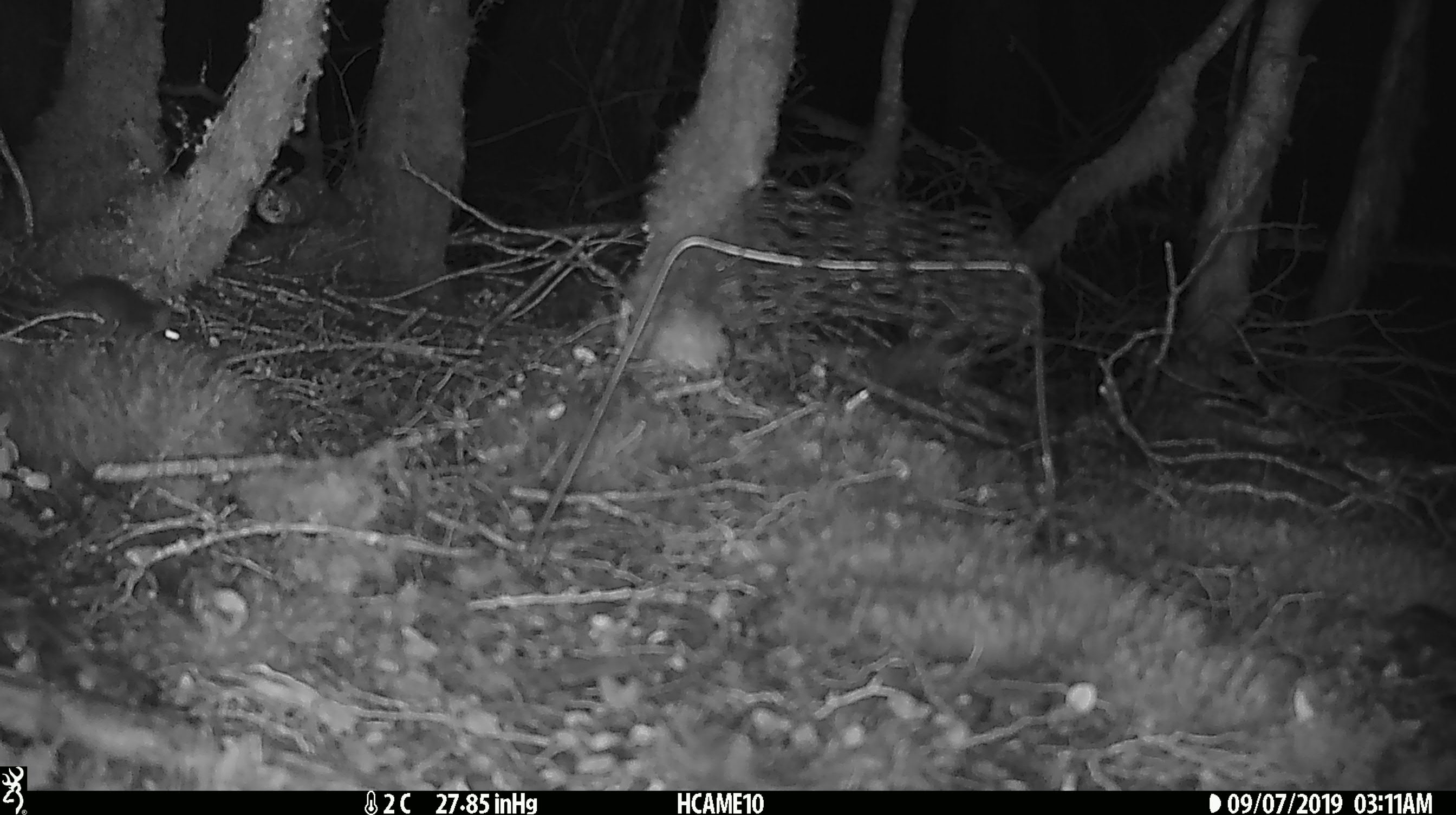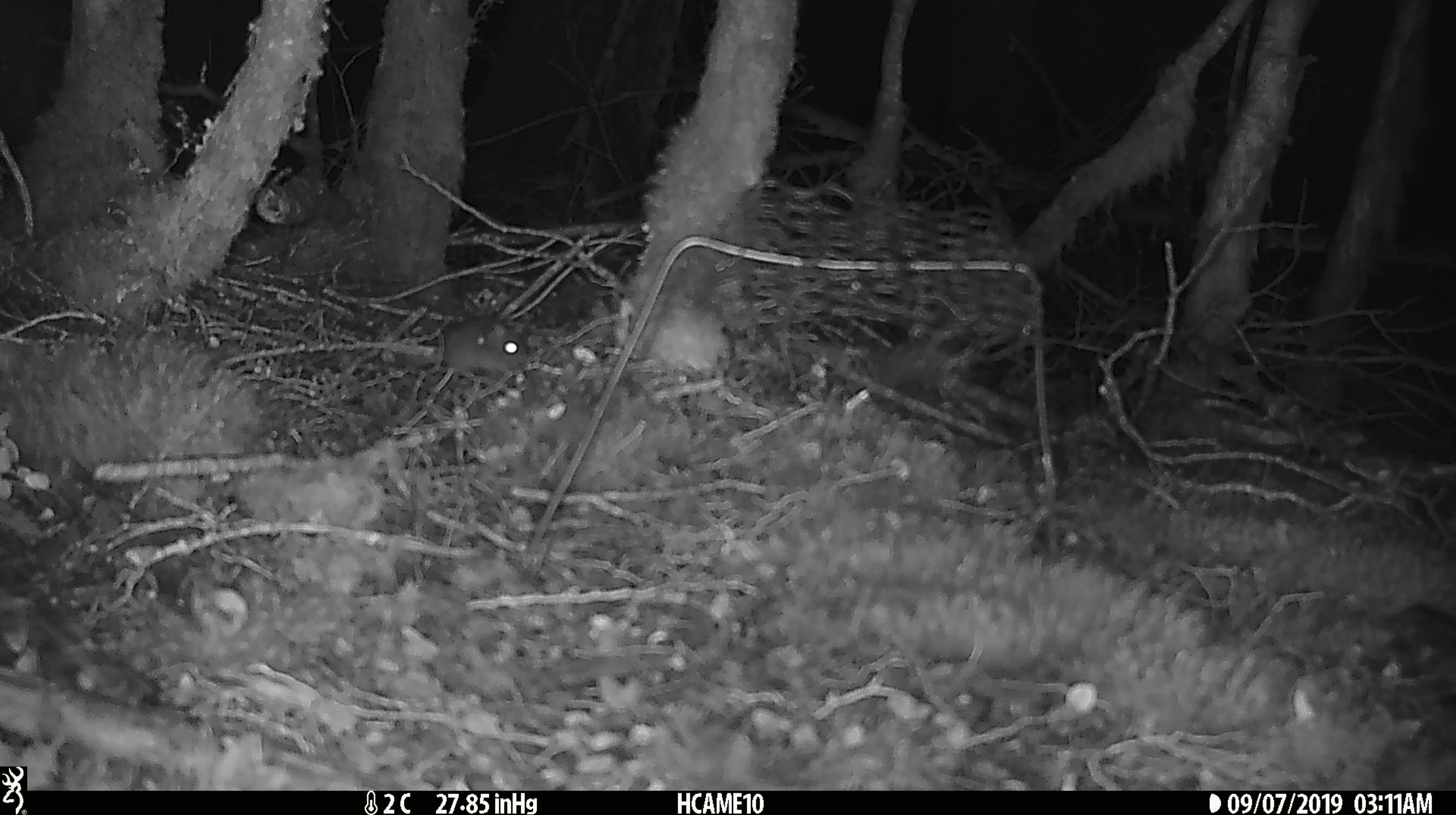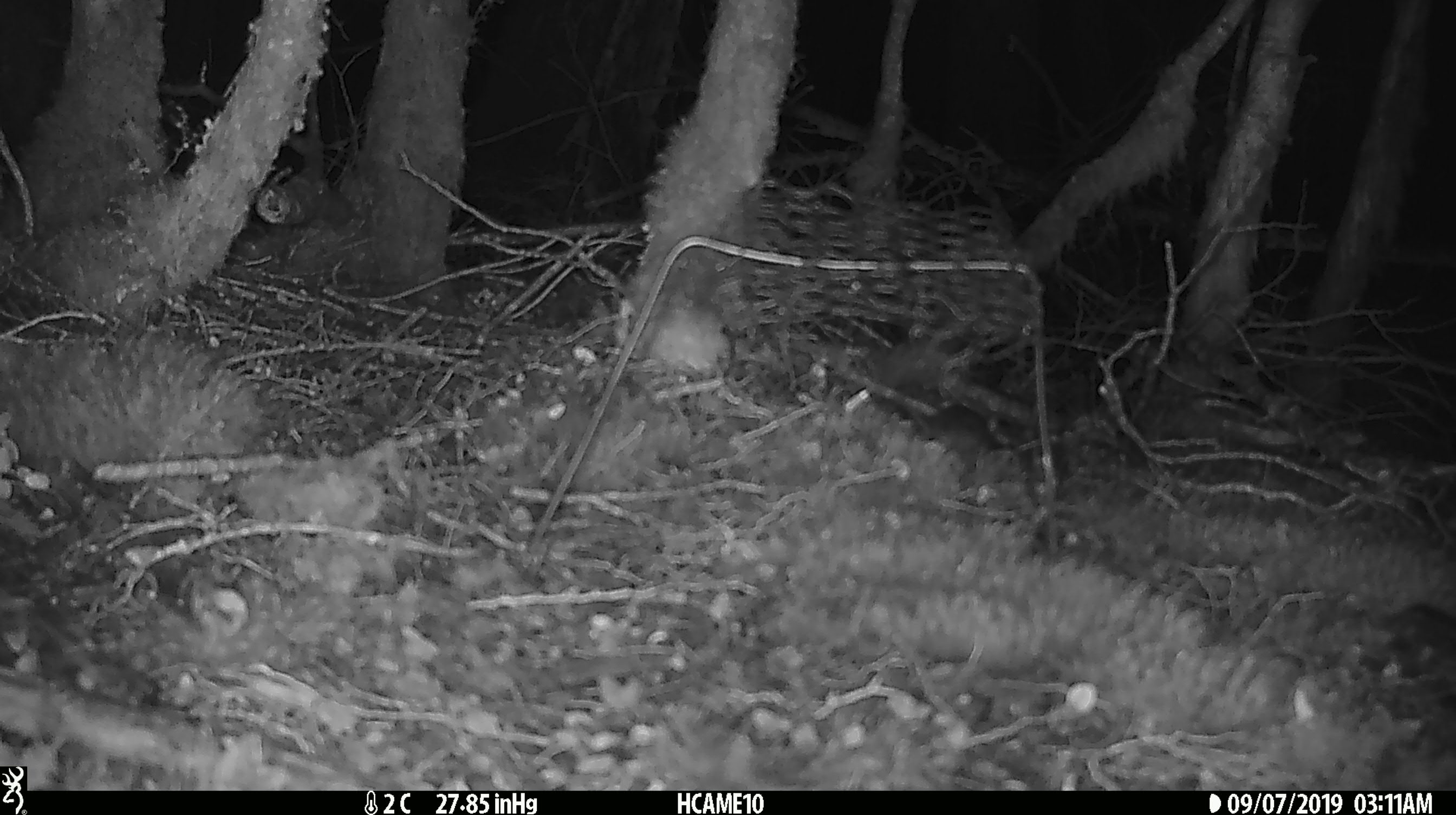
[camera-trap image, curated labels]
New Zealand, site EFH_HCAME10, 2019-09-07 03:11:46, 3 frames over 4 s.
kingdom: Animalia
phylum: Chordata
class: Mammalia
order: Rodentia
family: Muridae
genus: Mus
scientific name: Mus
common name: mouse